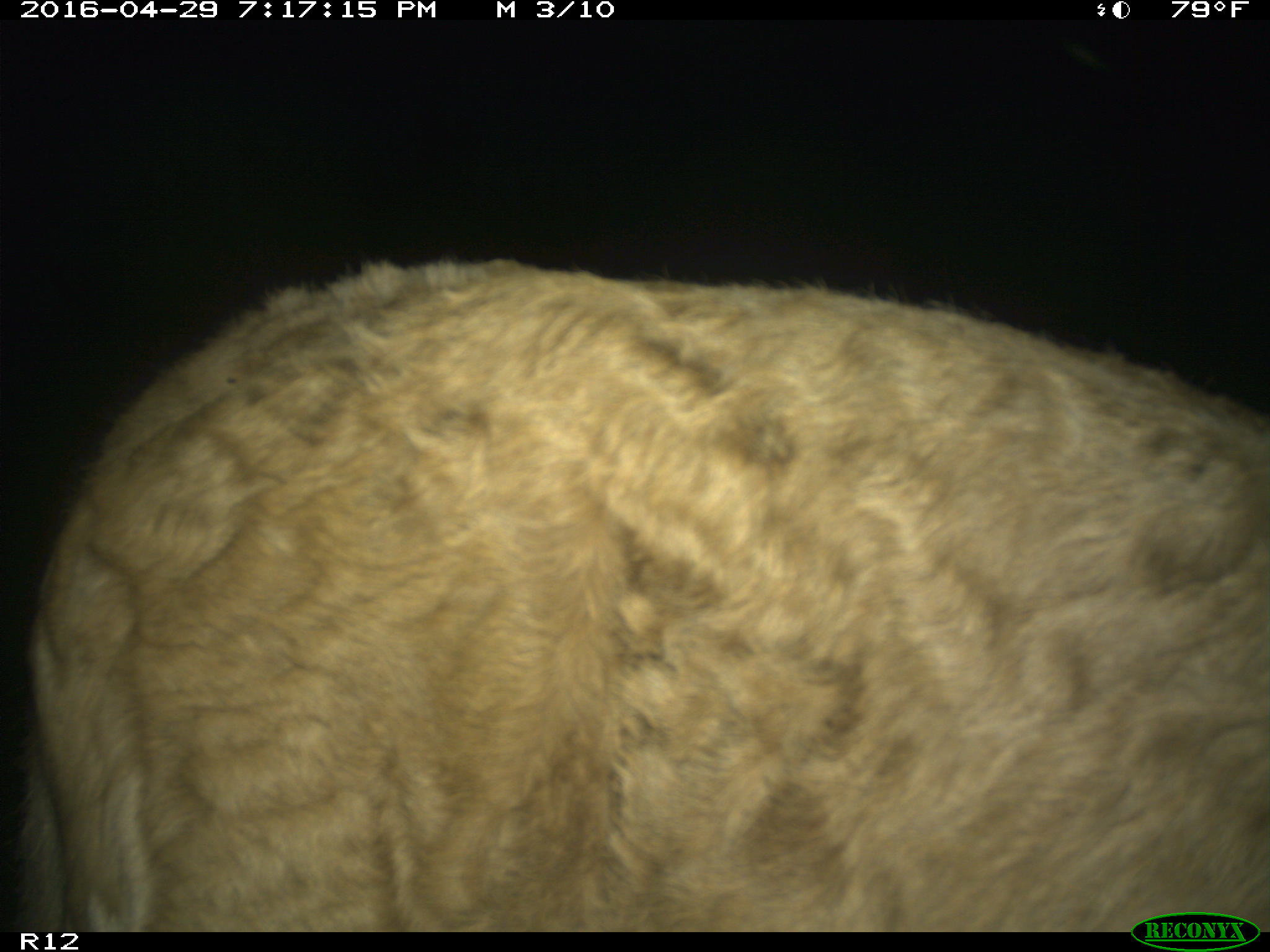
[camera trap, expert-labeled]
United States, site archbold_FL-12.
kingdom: Animalia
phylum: Chordata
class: Mammalia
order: Artiodactyla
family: Bovidae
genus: Bos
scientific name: Bos taurus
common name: domestic cow